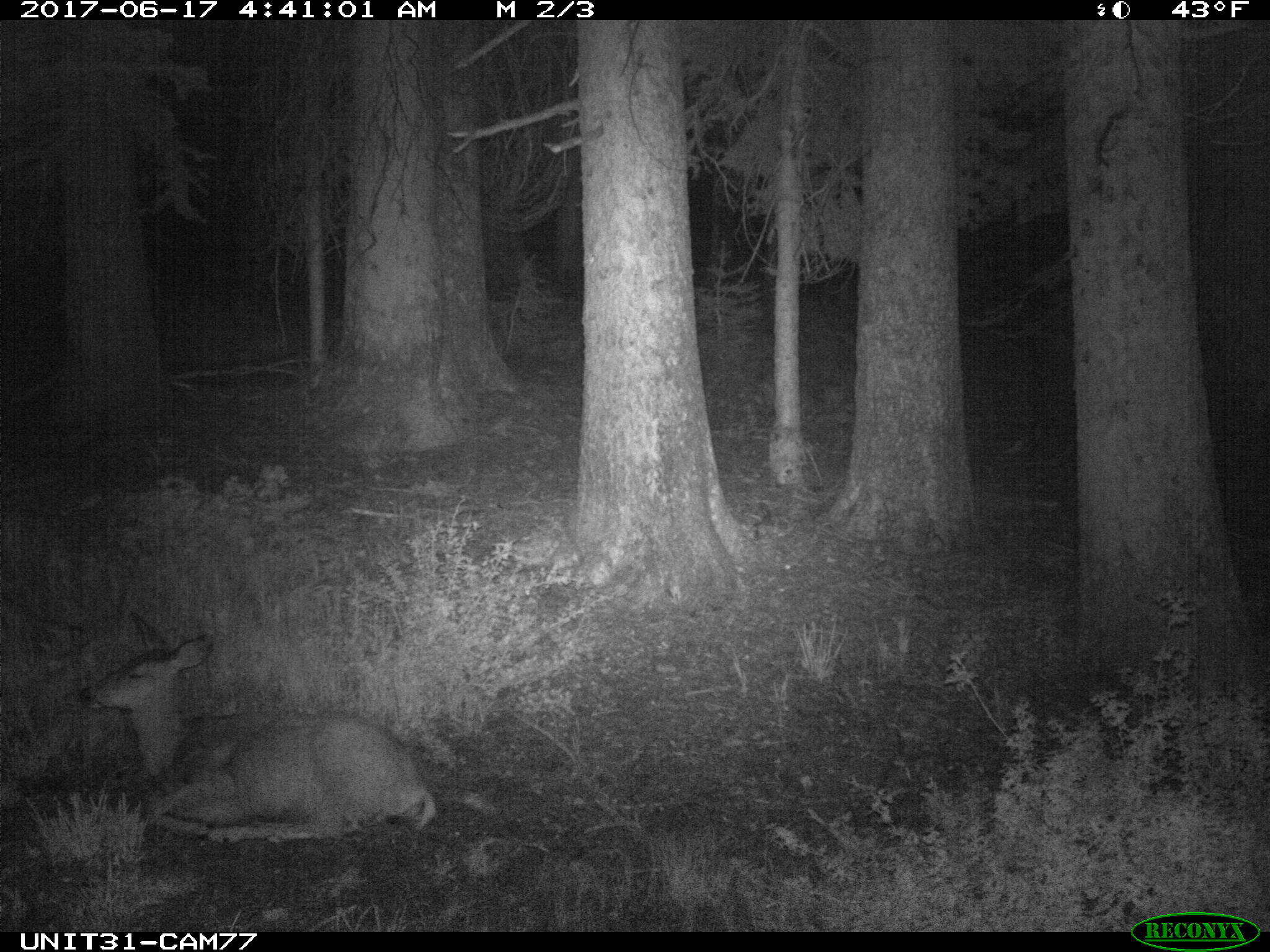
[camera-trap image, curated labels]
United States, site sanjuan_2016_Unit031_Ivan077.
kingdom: Animalia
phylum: Chordata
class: Mammalia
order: Artiodactyla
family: Cervidae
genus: Odocoileus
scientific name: Odocoileus hemionus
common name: mule deer